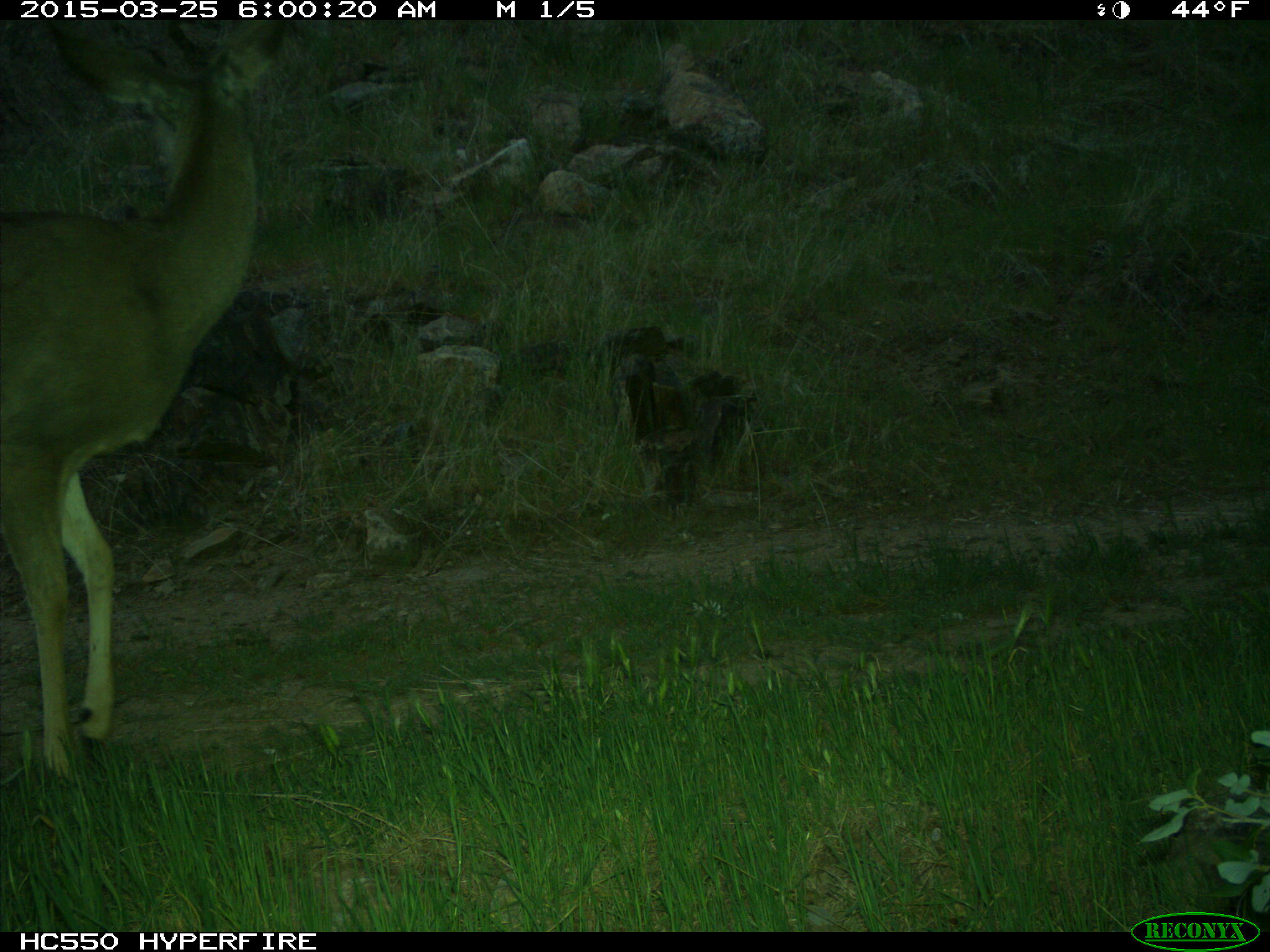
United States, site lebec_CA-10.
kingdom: Animalia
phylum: Chordata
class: Mammalia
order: Artiodactyla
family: Cervidae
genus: Odocoileus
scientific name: Odocoileus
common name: deer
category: unidentified deer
Unidentified deer (deer) (Odocoileus).